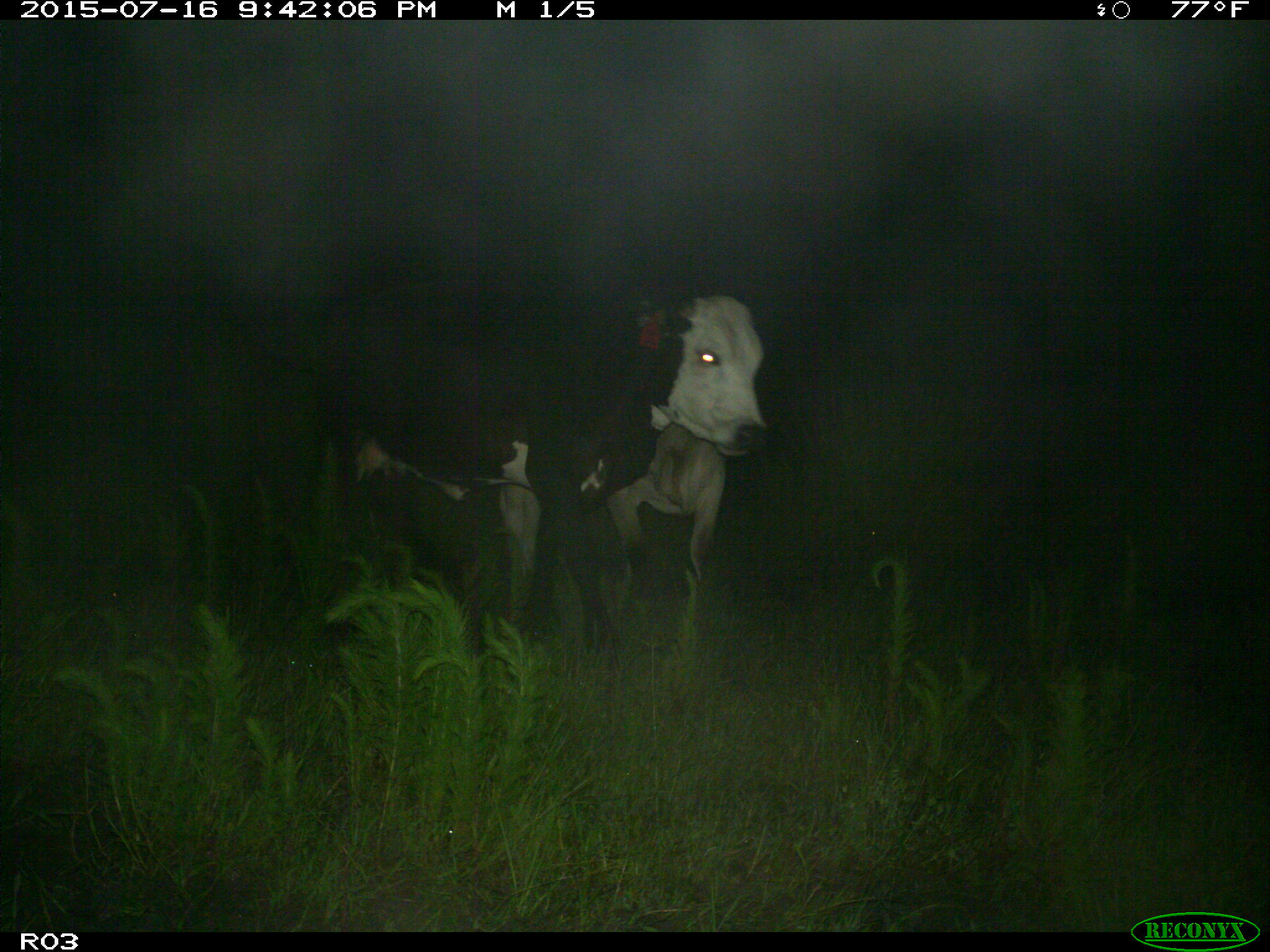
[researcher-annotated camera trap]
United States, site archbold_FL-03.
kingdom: Animalia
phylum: Chordata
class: Mammalia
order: Artiodactyla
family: Bovidae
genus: Bos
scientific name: Bos taurus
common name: domestic cow